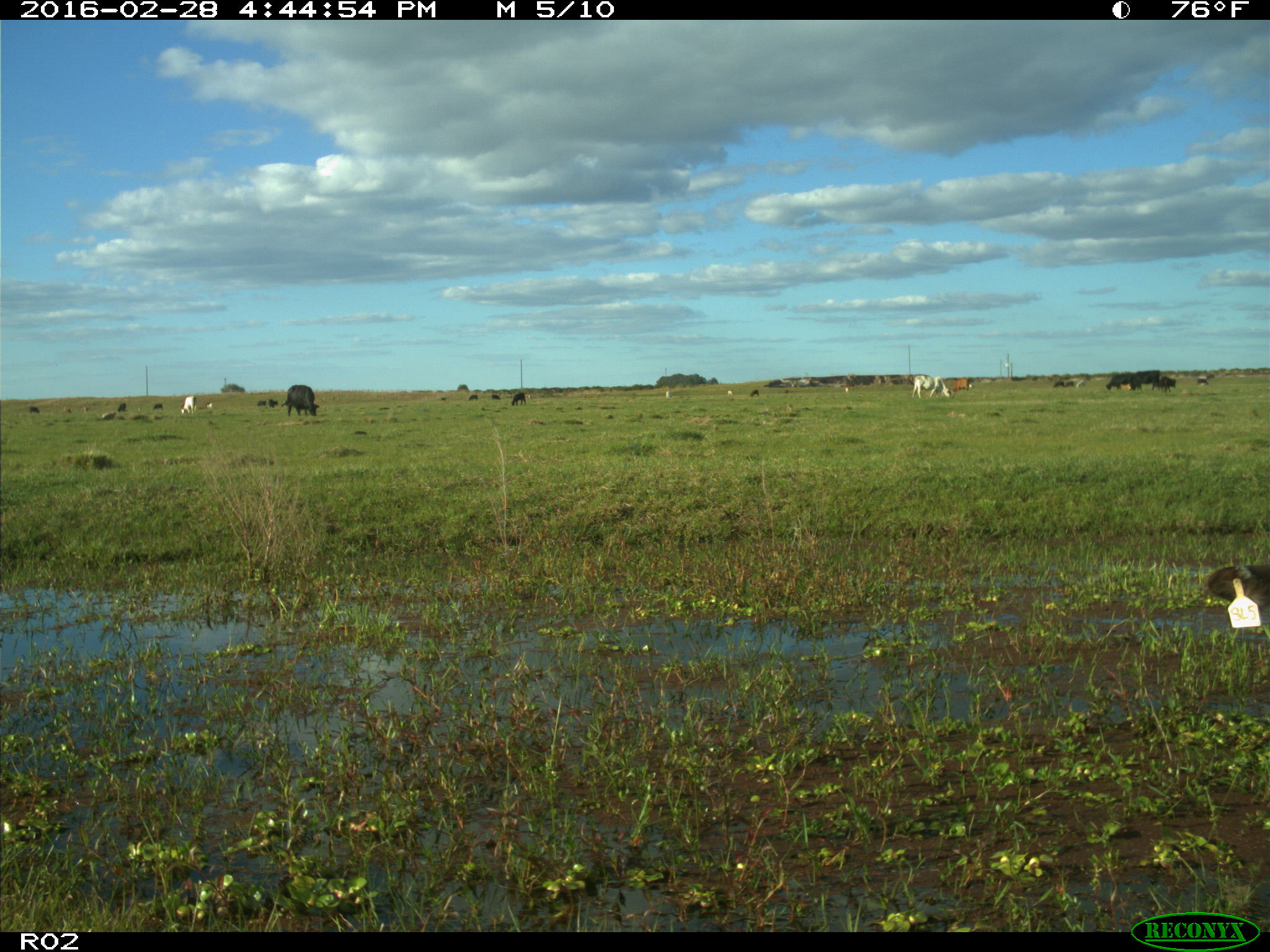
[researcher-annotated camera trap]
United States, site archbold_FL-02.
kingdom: Animalia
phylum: Chordata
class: Mammalia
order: Artiodactyla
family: Bovidae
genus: Bos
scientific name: Bos taurus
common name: domestic cow